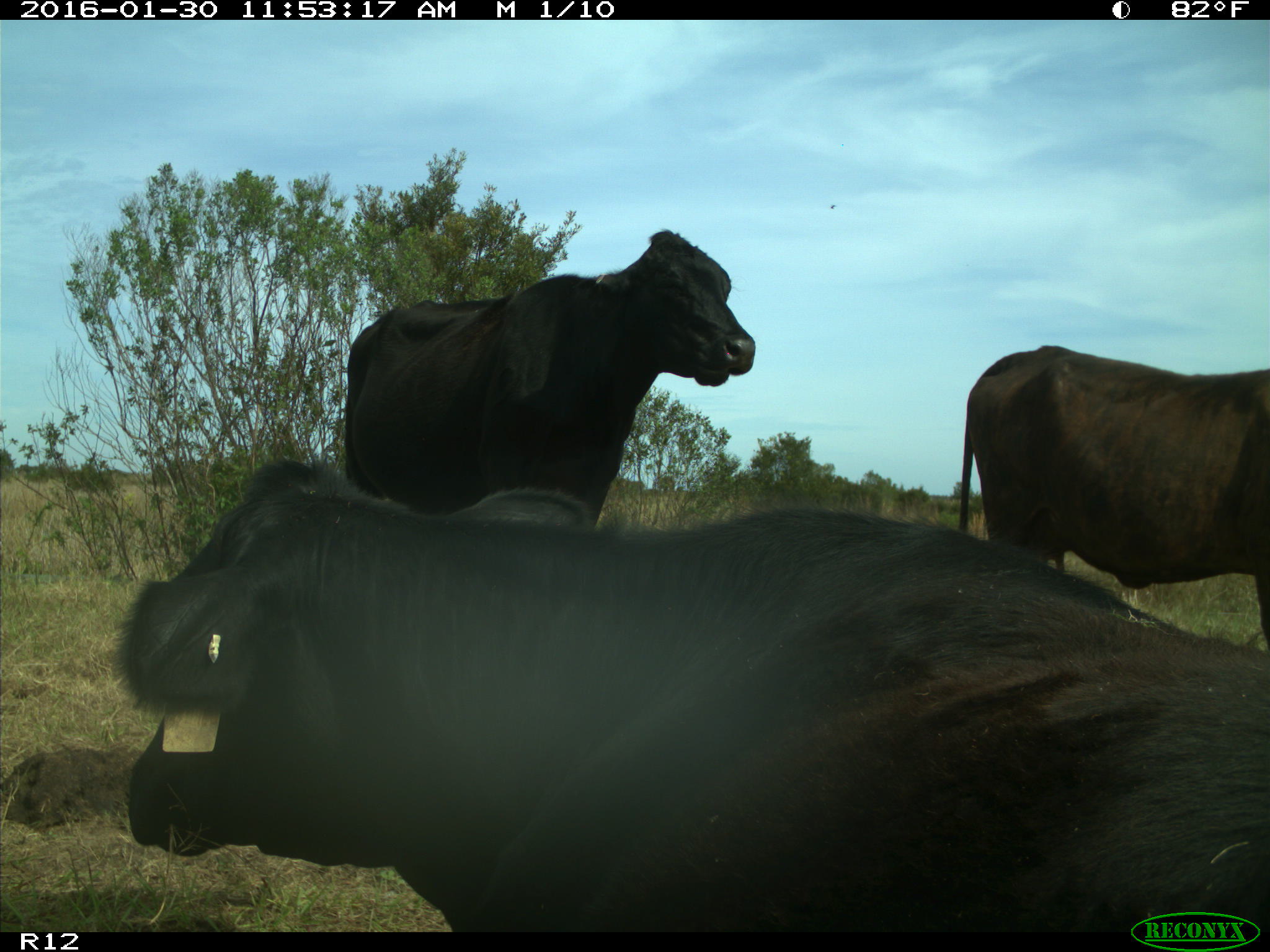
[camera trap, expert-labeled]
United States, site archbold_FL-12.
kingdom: Animalia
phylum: Chordata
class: Mammalia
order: Artiodactyla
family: Bovidae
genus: Bos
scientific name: Bos taurus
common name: domestic cow